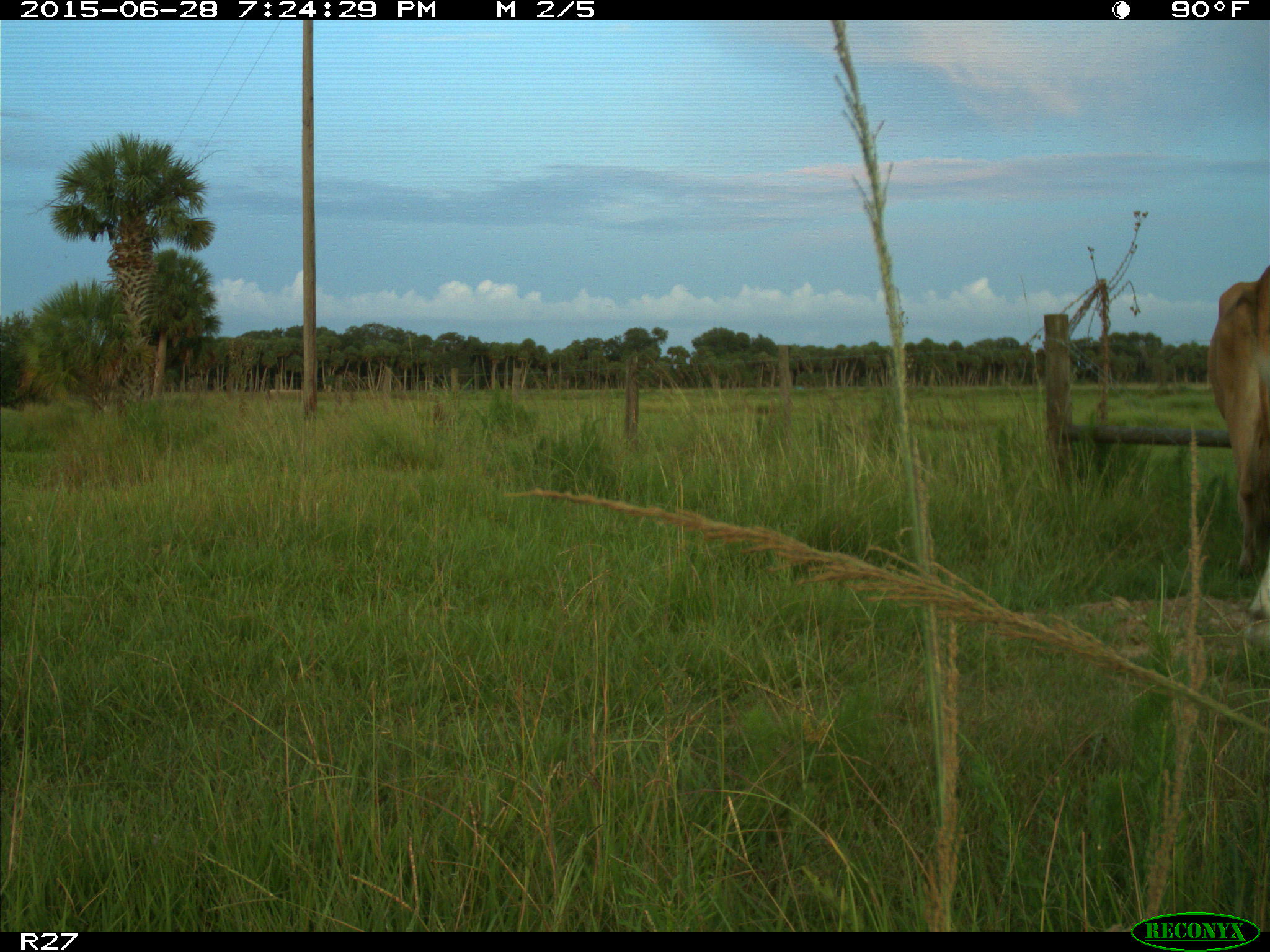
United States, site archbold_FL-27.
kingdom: Animalia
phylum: Chordata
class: Mammalia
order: Artiodactyla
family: Bovidae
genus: Bos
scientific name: Bos taurus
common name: domestic cow